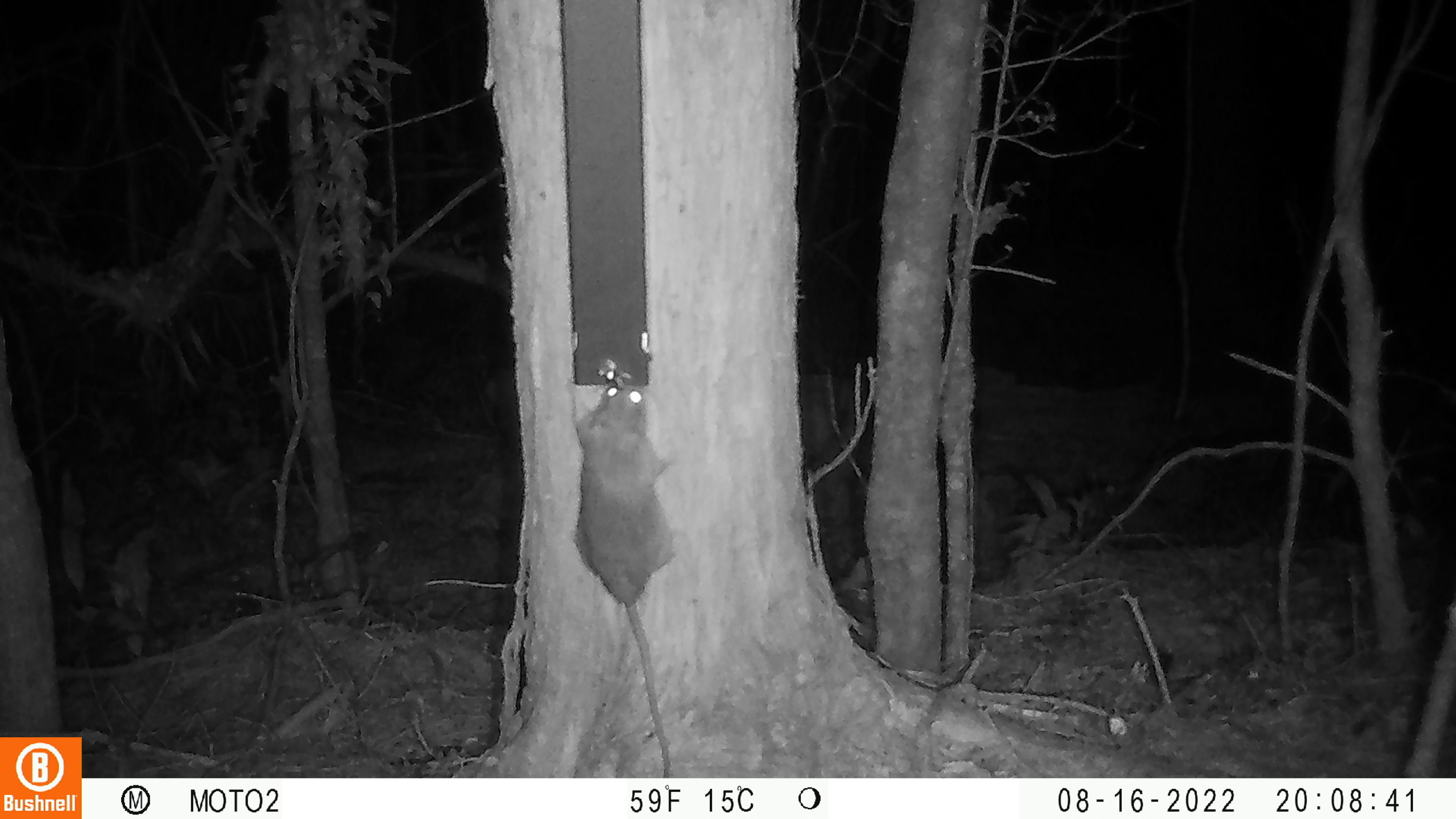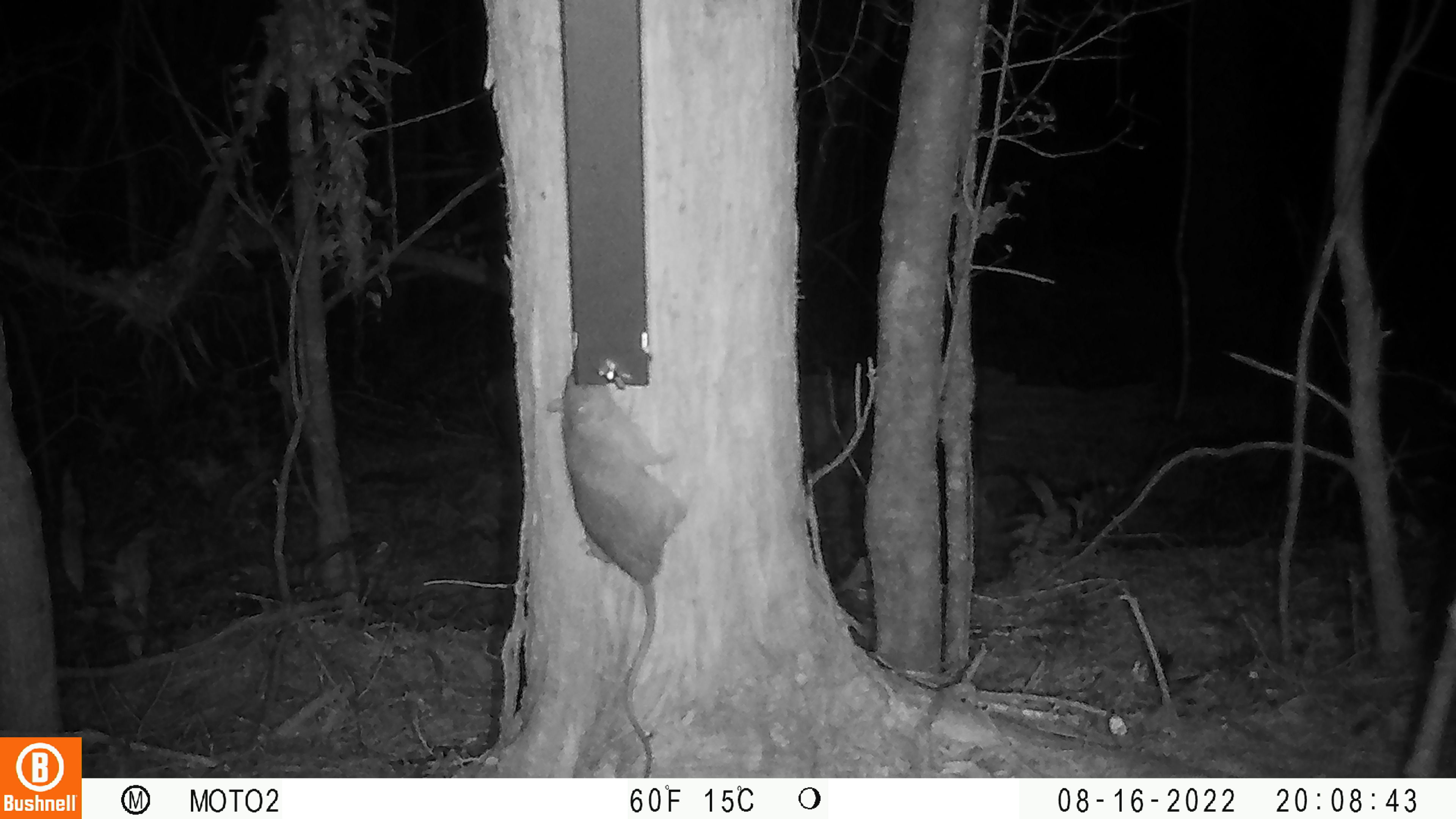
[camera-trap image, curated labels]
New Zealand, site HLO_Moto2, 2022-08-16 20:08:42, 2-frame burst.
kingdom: Animalia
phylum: Chordata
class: Mammalia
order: Rodentia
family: Muridae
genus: Rattus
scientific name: Rattus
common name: rat